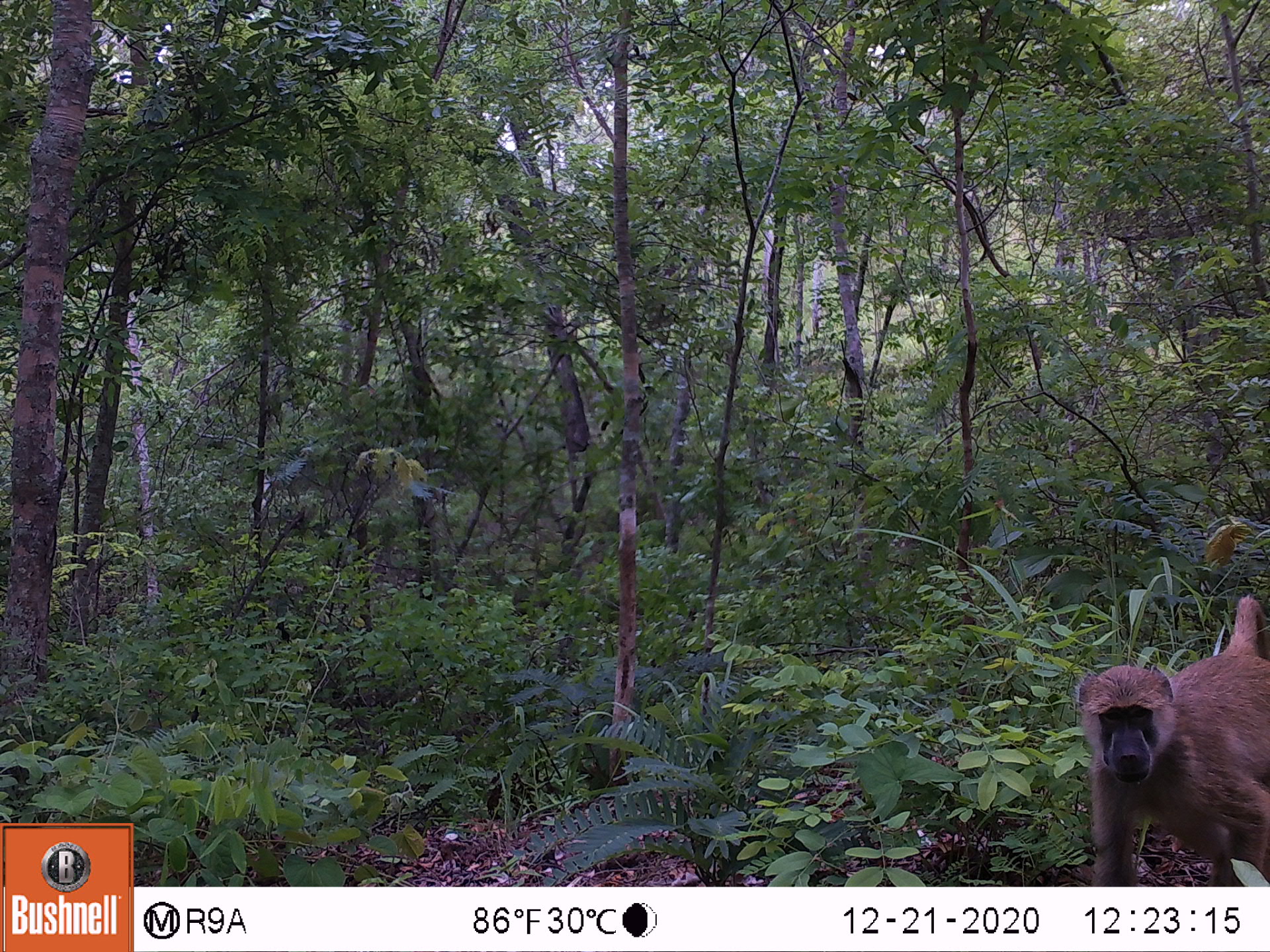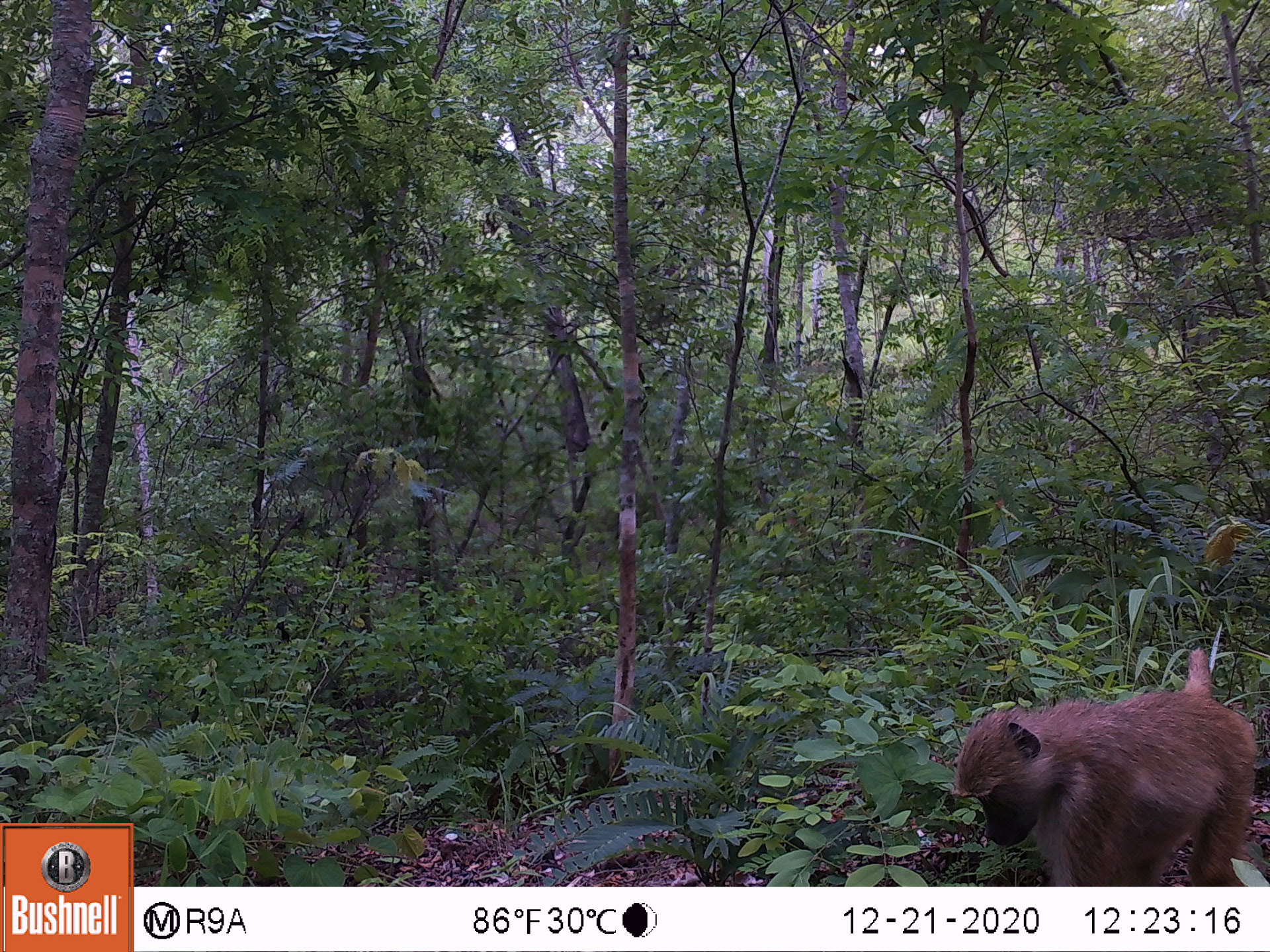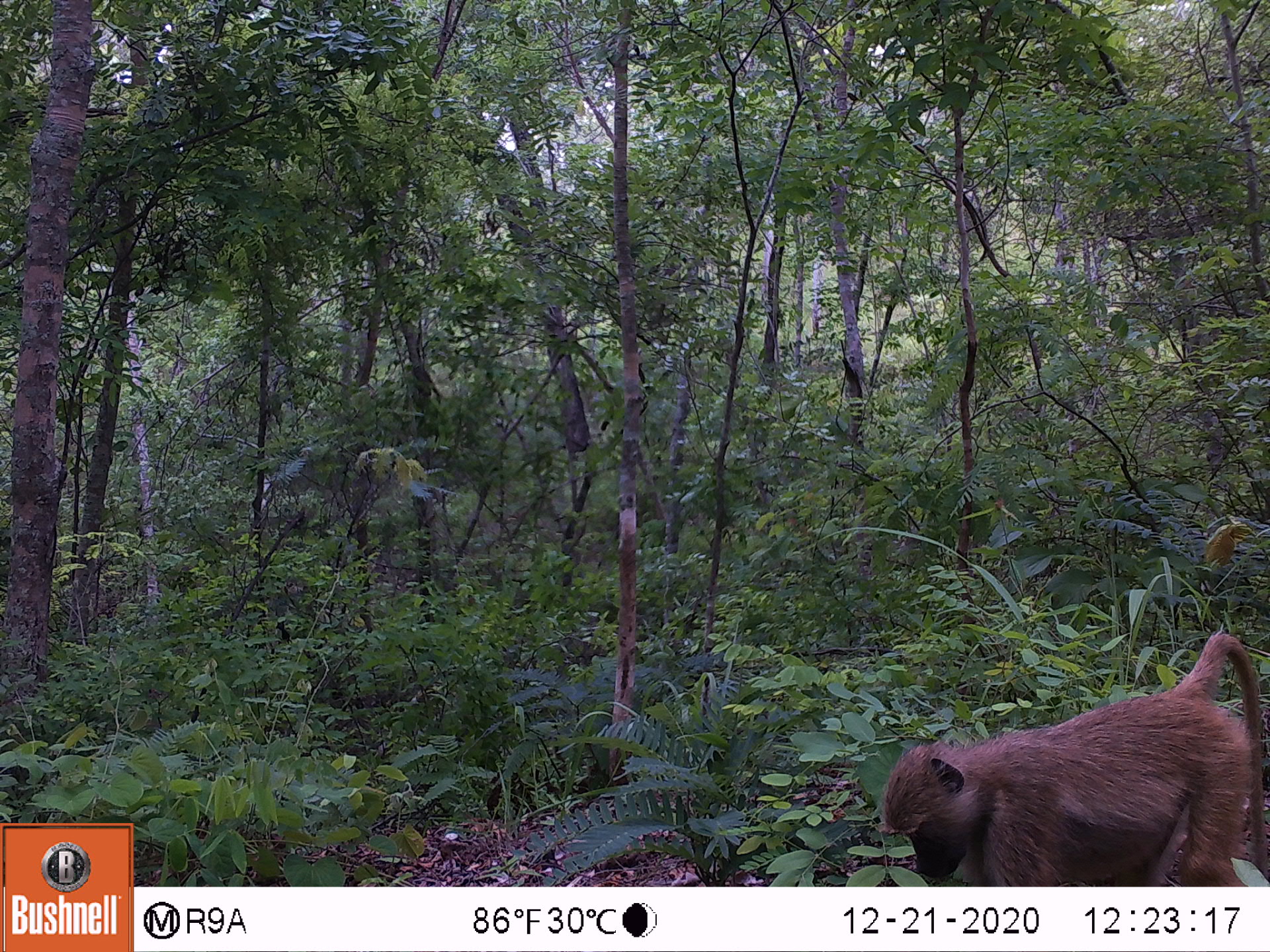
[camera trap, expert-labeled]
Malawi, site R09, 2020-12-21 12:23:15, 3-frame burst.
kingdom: Animalia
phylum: Chordata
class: Mammalia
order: Primates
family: Cercopithecidae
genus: Papio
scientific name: Papio cynocephalus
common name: yellow baboon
Yellow baboon (Papio cynocephalus), count 1.